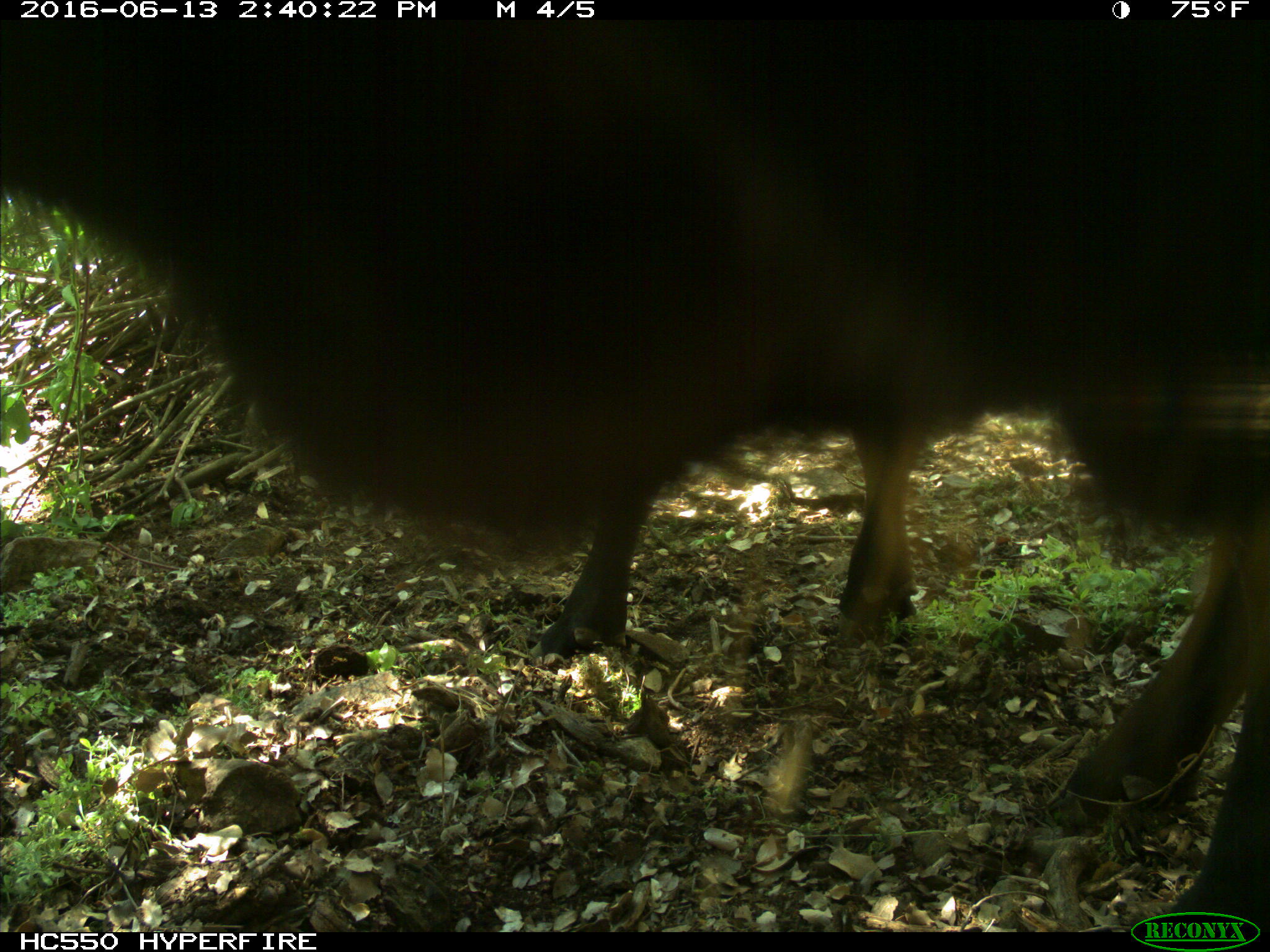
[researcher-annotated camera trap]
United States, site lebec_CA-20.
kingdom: Animalia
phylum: Chordata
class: Mammalia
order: Artiodactyla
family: Bovidae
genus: Bos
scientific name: Bos taurus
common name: domestic cow